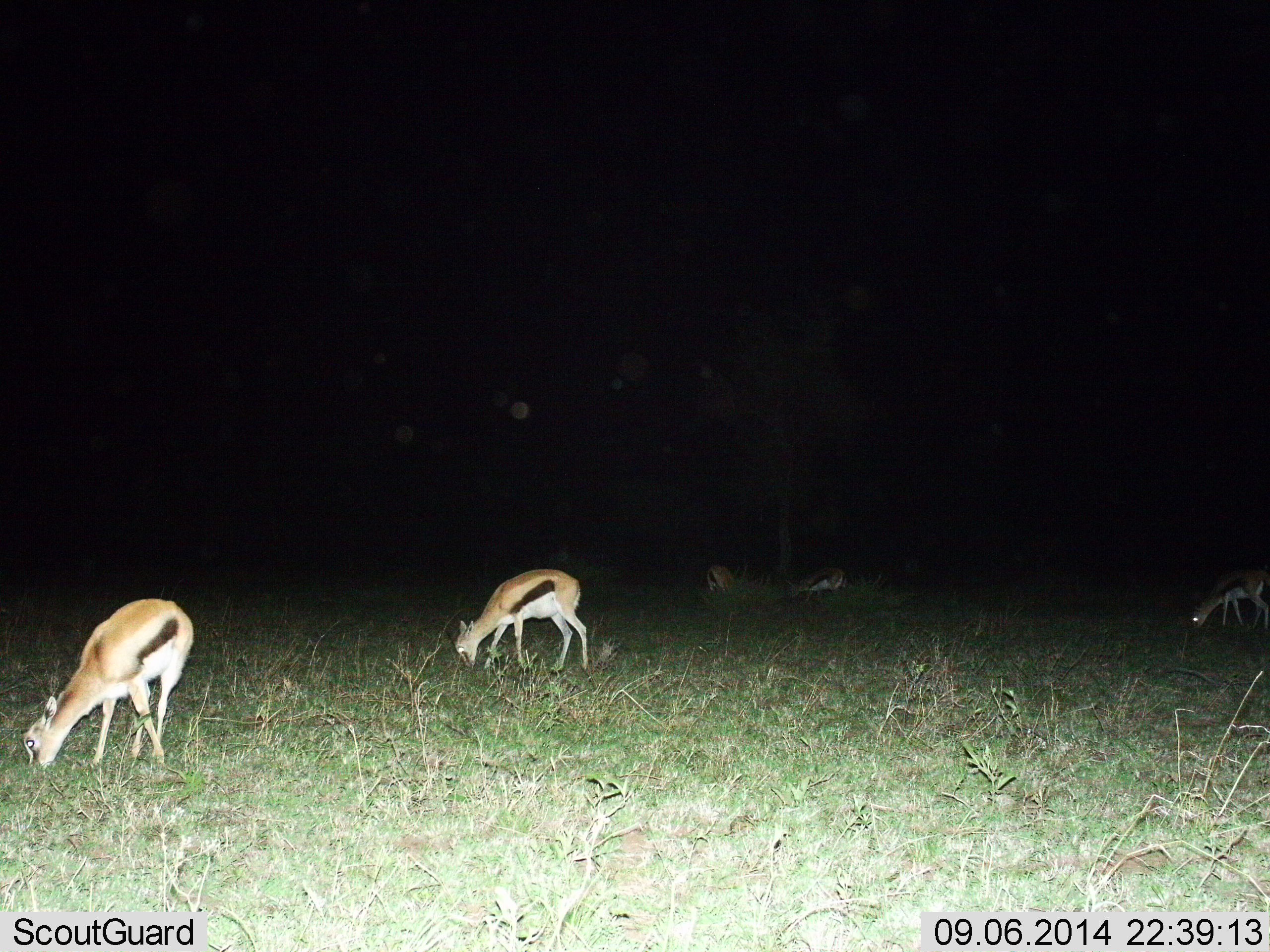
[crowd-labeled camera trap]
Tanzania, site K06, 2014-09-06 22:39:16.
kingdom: Animalia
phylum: Chordata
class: Mammalia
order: Artiodactyla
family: Bovidae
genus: Eudorcas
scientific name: Eudorcas thomsonii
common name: thomson's gazelle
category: gazellethomsons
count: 5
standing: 30%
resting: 10%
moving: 0%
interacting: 0%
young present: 10%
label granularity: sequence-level